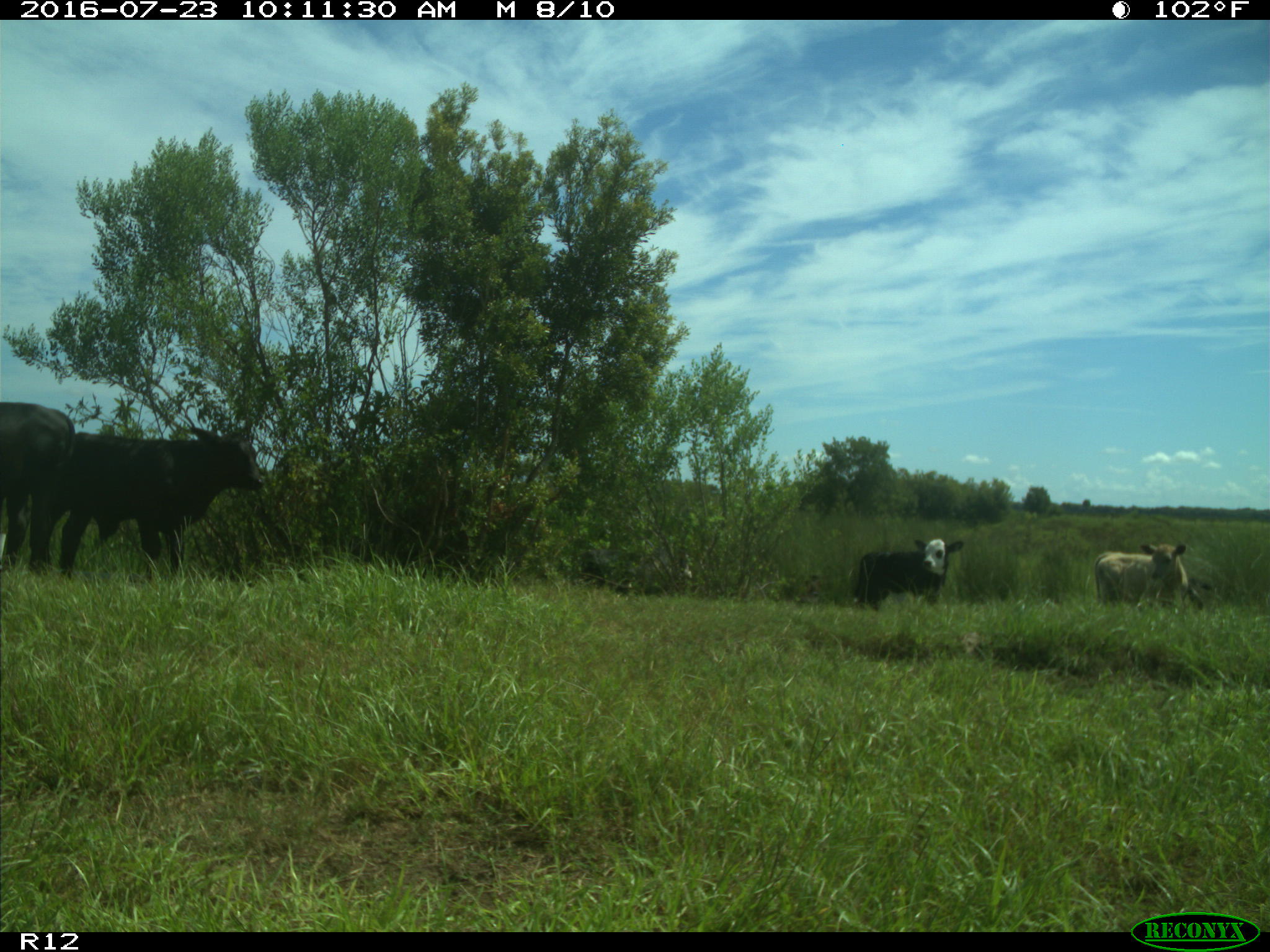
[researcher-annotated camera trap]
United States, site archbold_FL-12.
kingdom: Animalia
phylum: Chordata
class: Mammalia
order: Artiodactyla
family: Bovidae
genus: Bos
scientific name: Bos taurus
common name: domestic cow